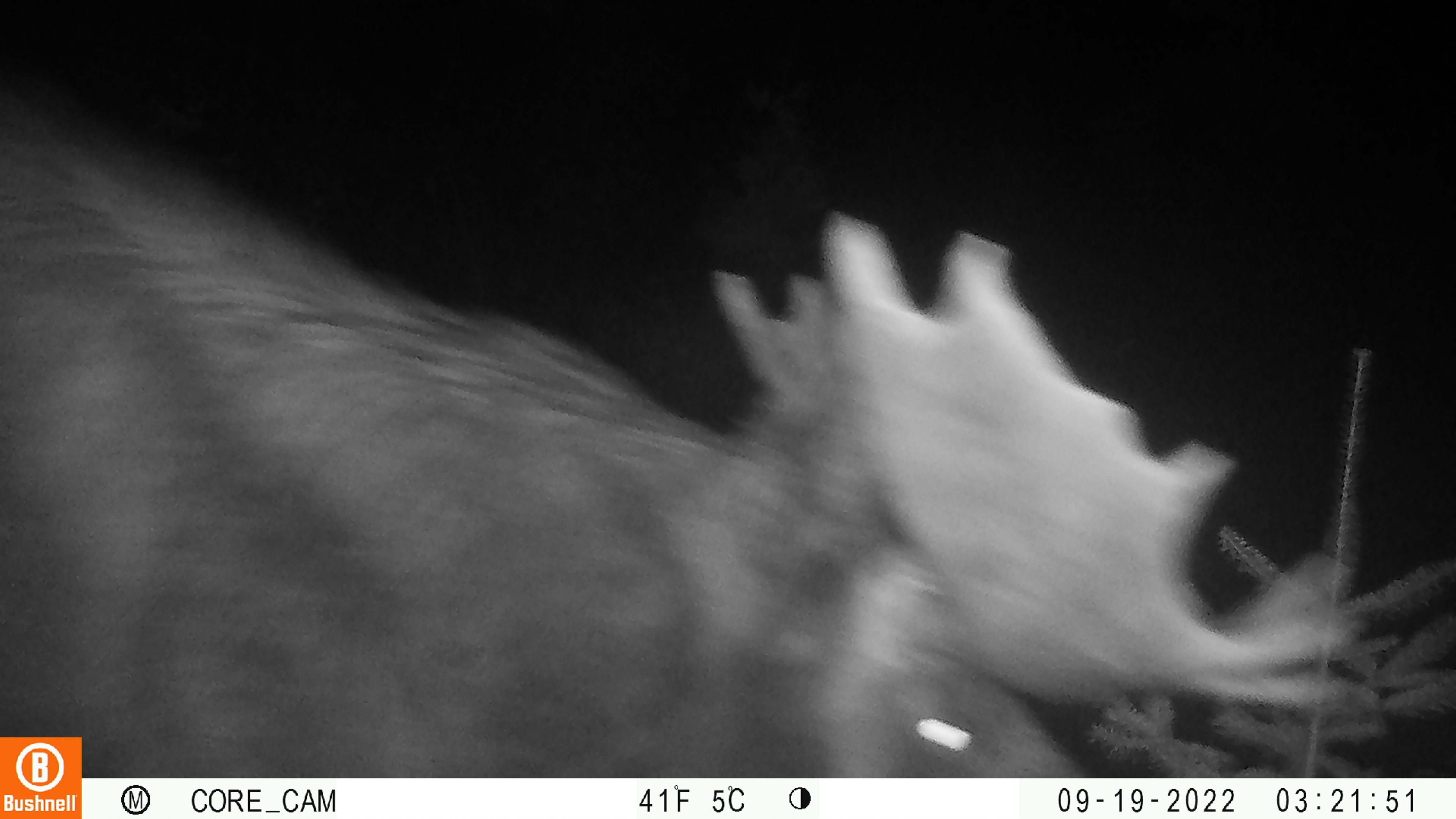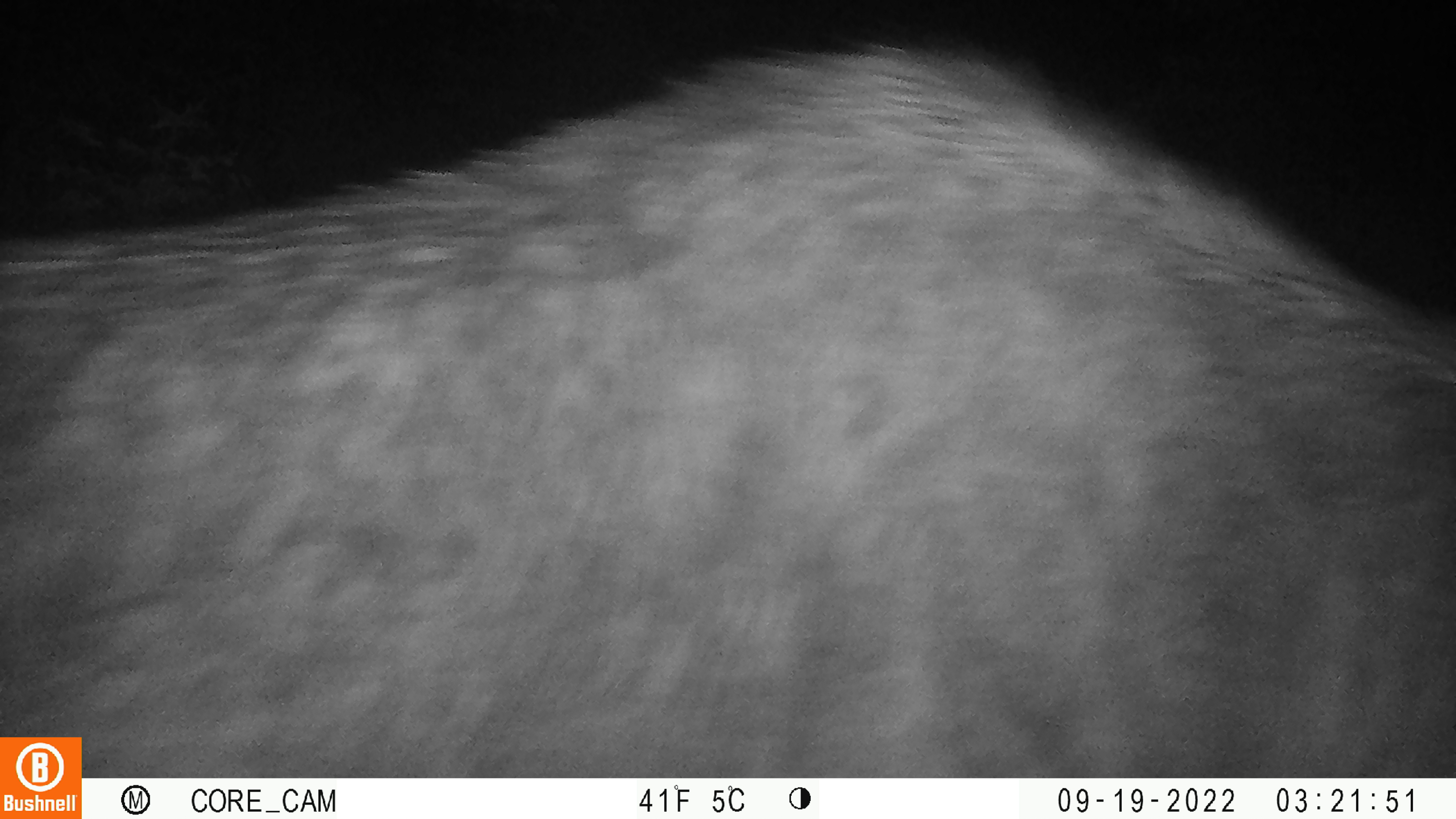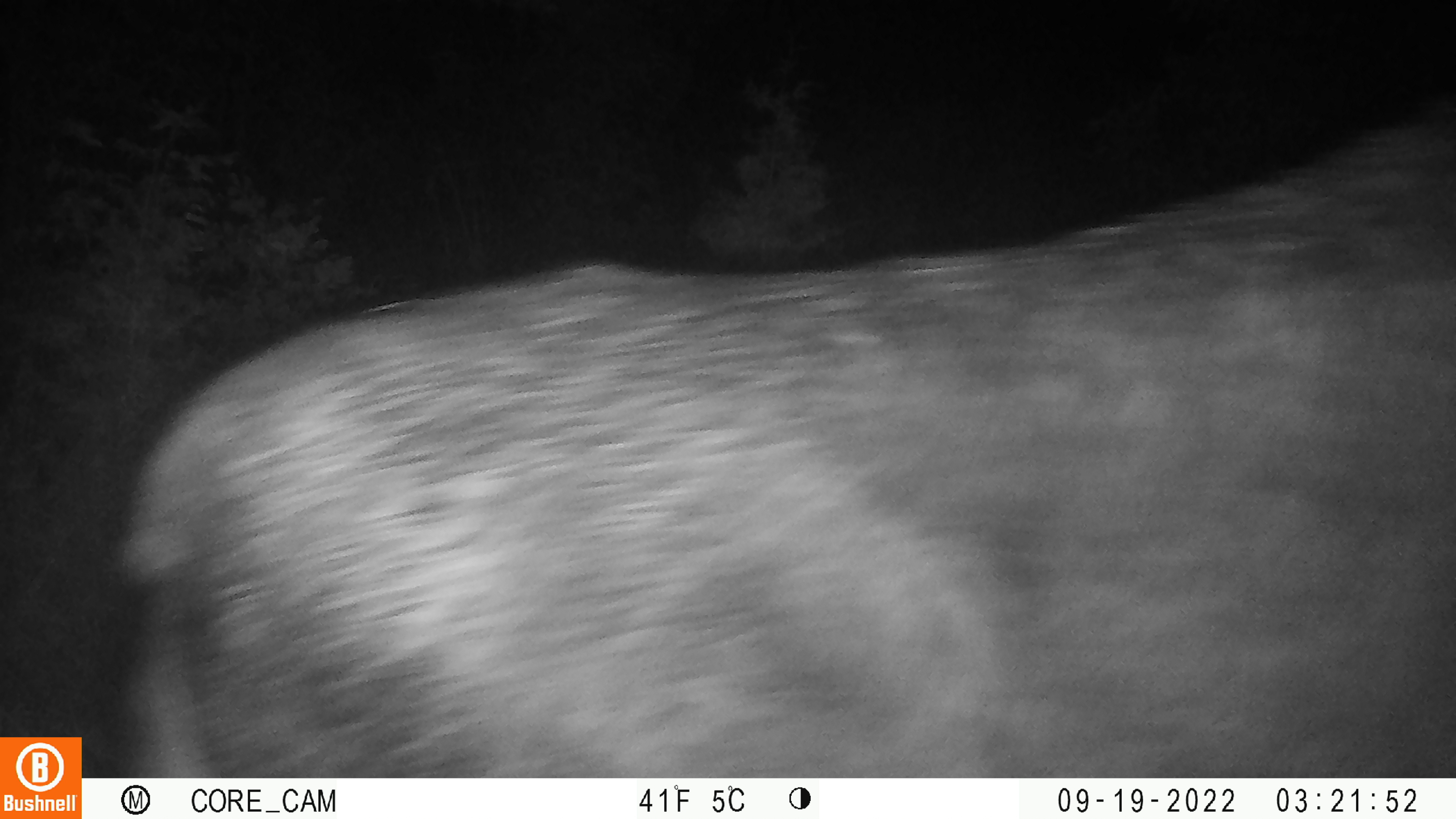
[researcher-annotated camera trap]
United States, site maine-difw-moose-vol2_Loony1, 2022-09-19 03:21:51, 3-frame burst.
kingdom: Animalia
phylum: Chordata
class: Mammalia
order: Artiodactyla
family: Cervidae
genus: Alces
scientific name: Alces alces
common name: moose